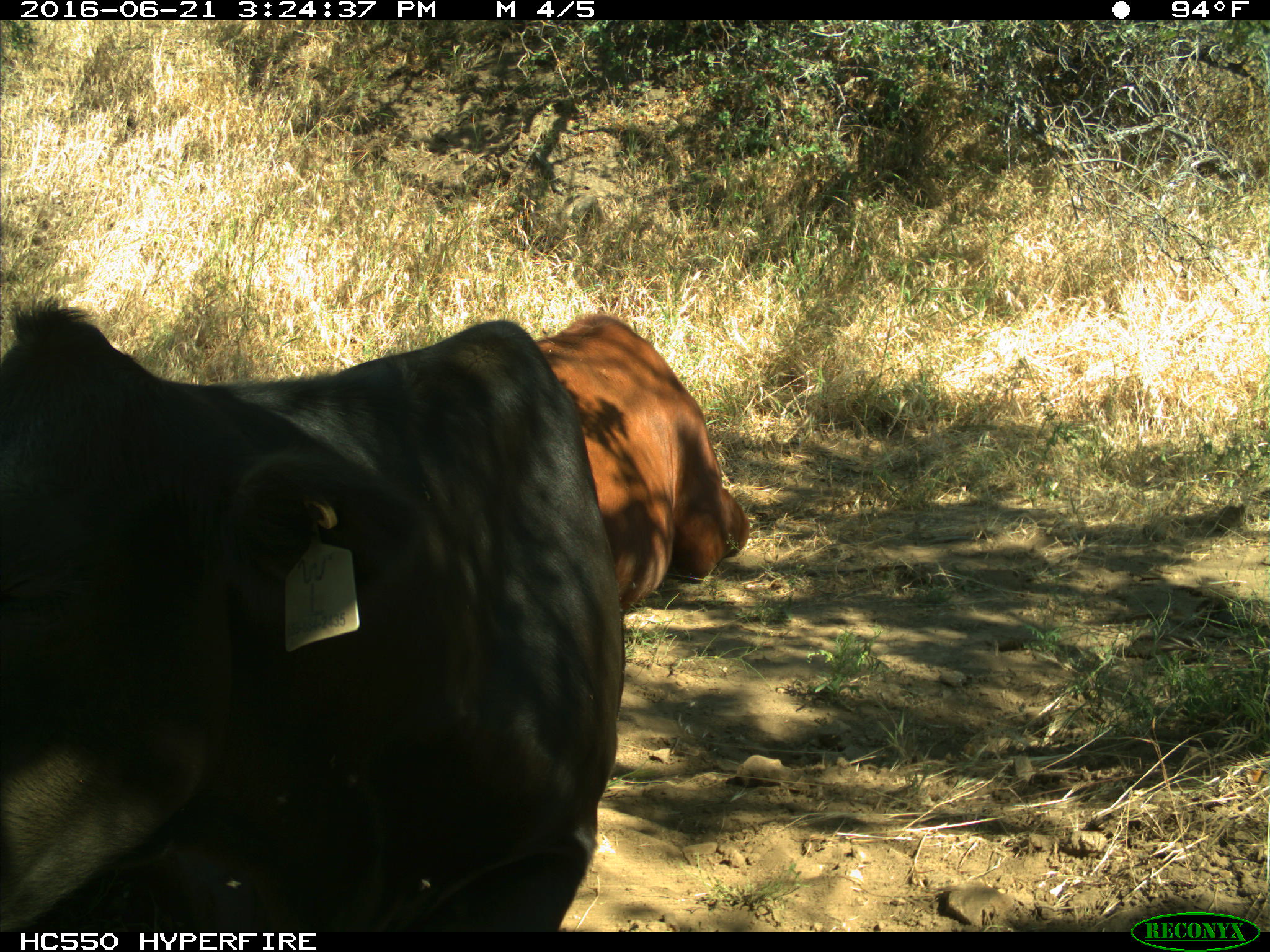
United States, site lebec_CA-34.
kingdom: Animalia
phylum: Chordata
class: Mammalia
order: Artiodactyla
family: Bovidae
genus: Bos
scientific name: Bos taurus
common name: domestic cow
Bos taurus (domestic cow).